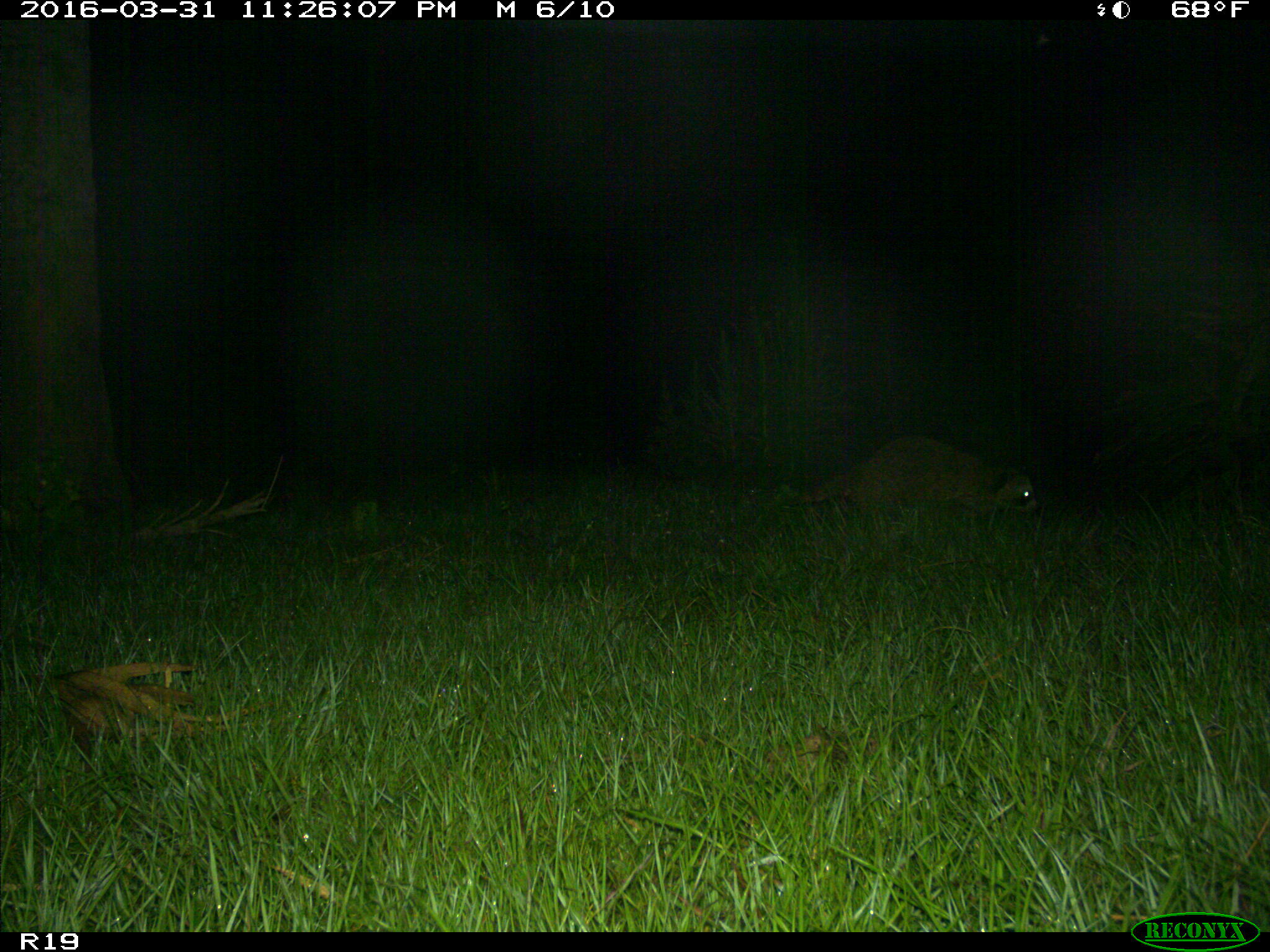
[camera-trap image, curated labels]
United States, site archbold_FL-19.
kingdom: Animalia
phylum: Chordata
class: Mammalia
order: Carnivora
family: Procyonidae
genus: Procyon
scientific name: Procyon lotor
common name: common raccoon